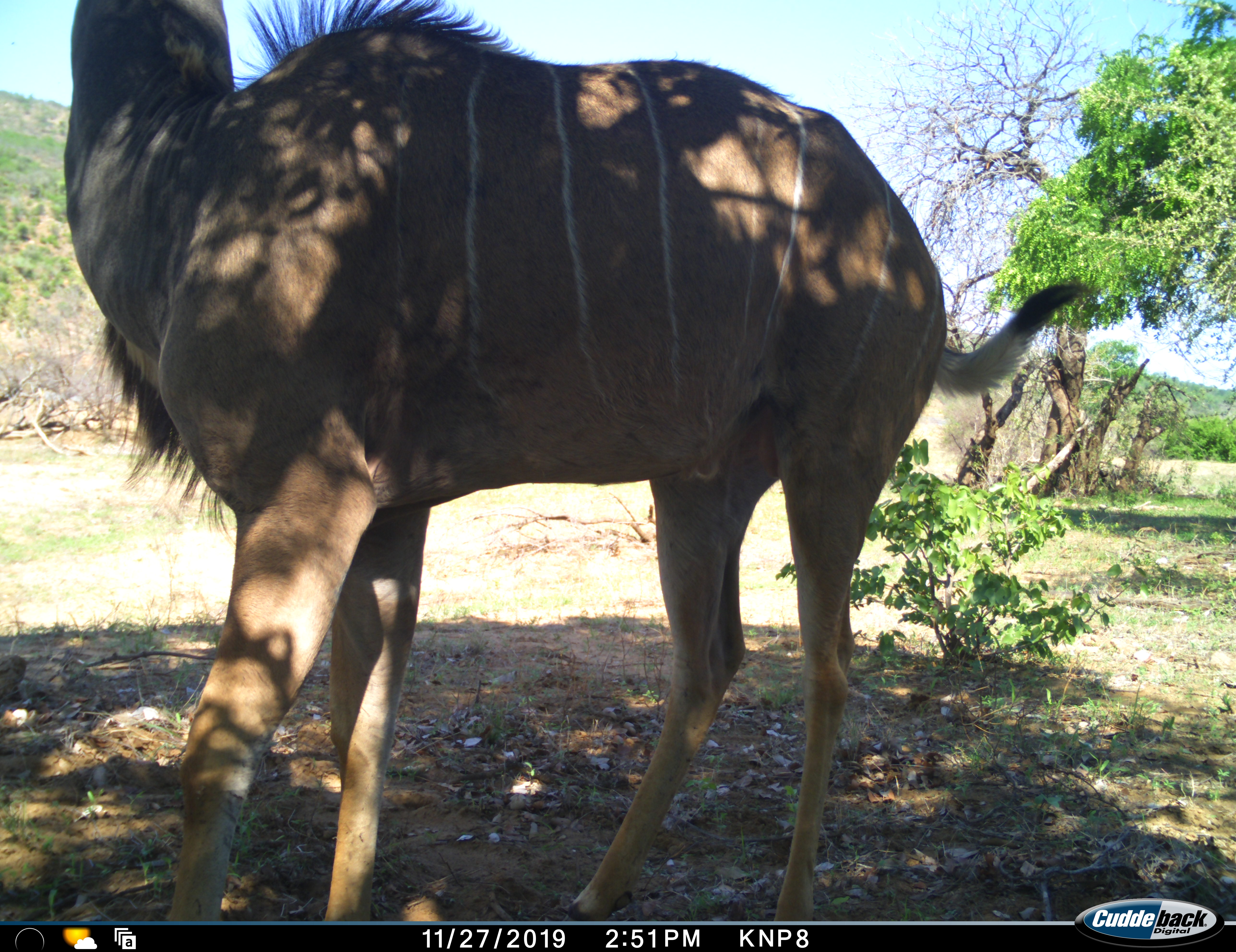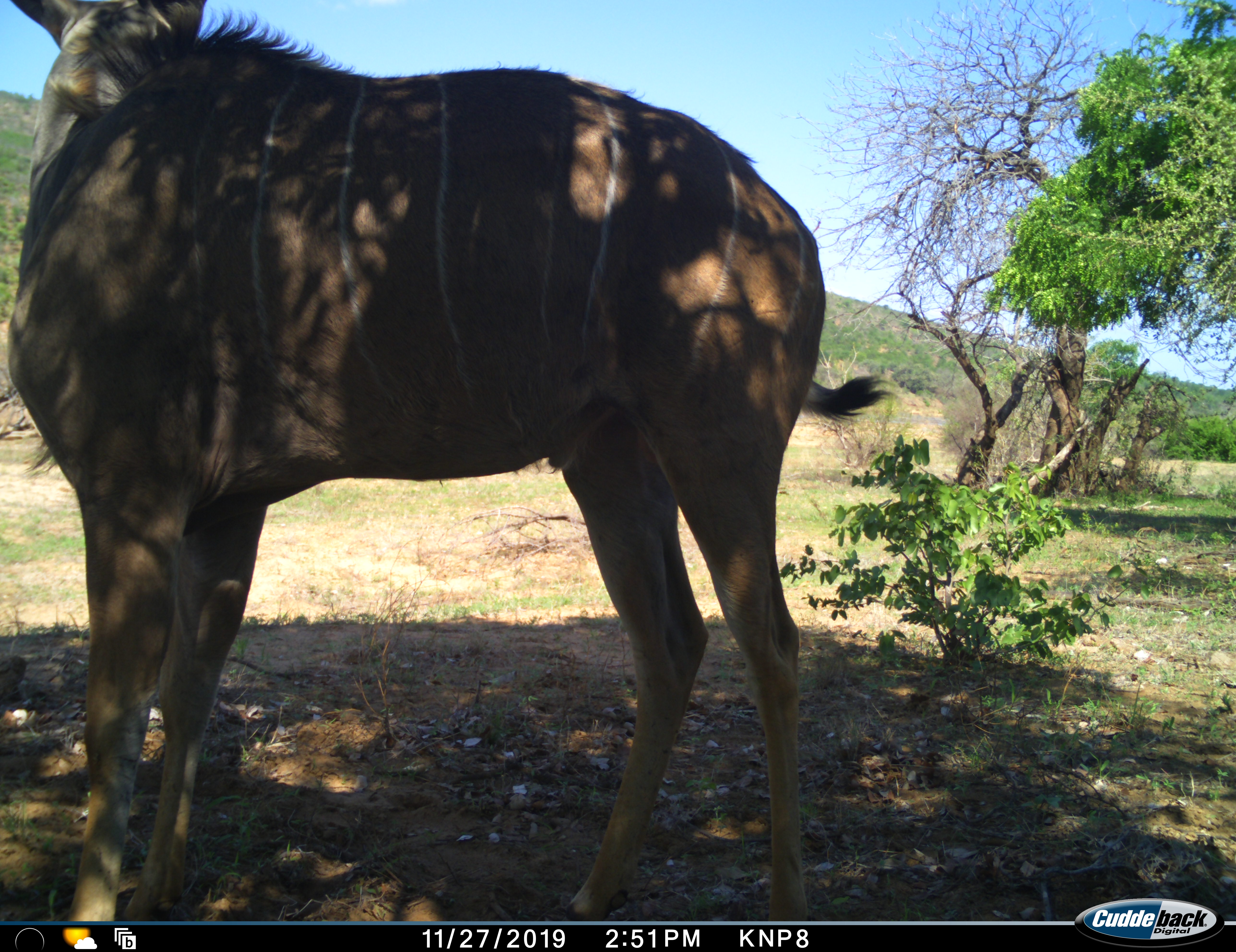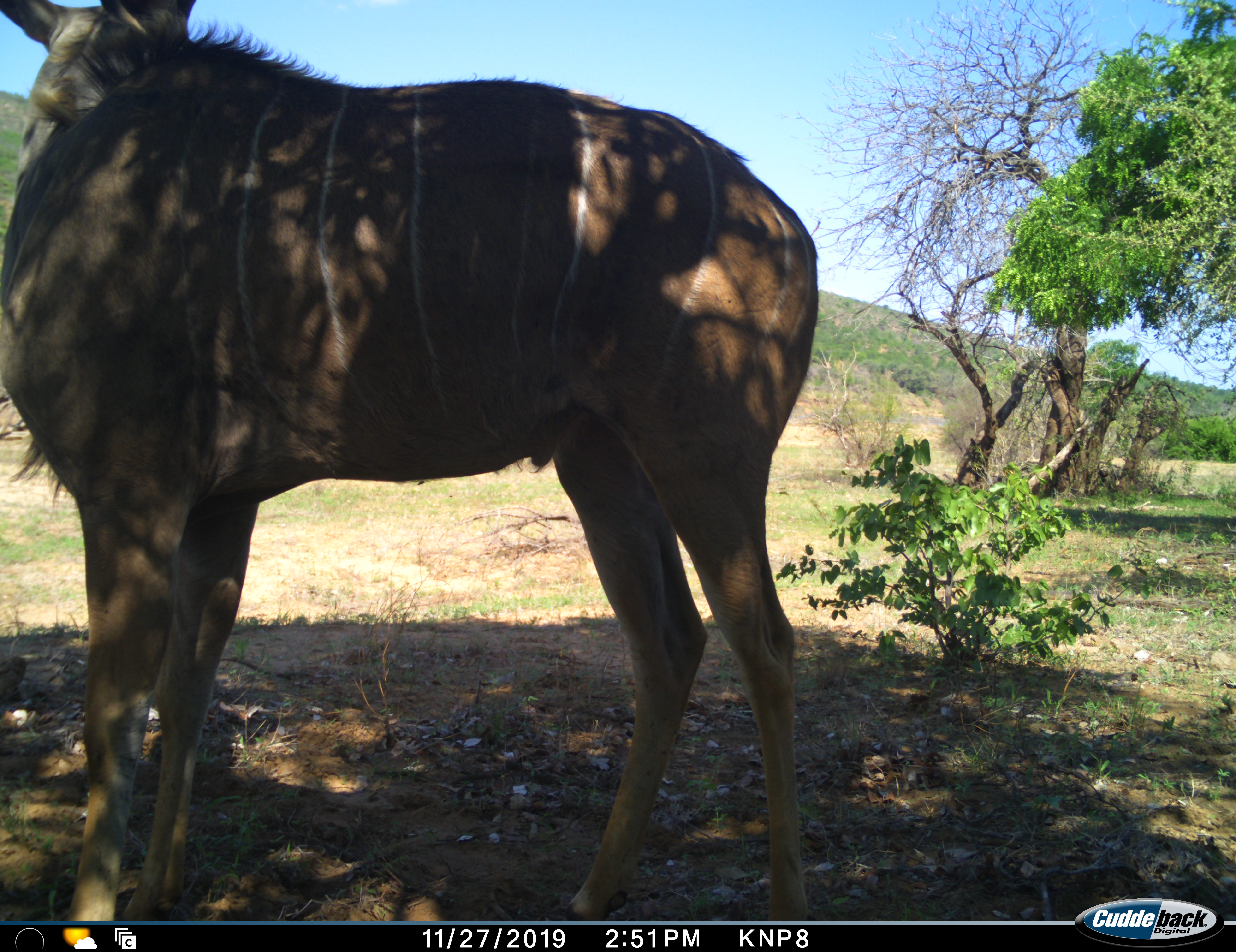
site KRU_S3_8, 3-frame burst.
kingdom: Animalia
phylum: Chordata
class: Mammalia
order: Artiodactyla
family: Bovidae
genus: Tragelaphus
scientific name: Tragelaphus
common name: kudu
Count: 1.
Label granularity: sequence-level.